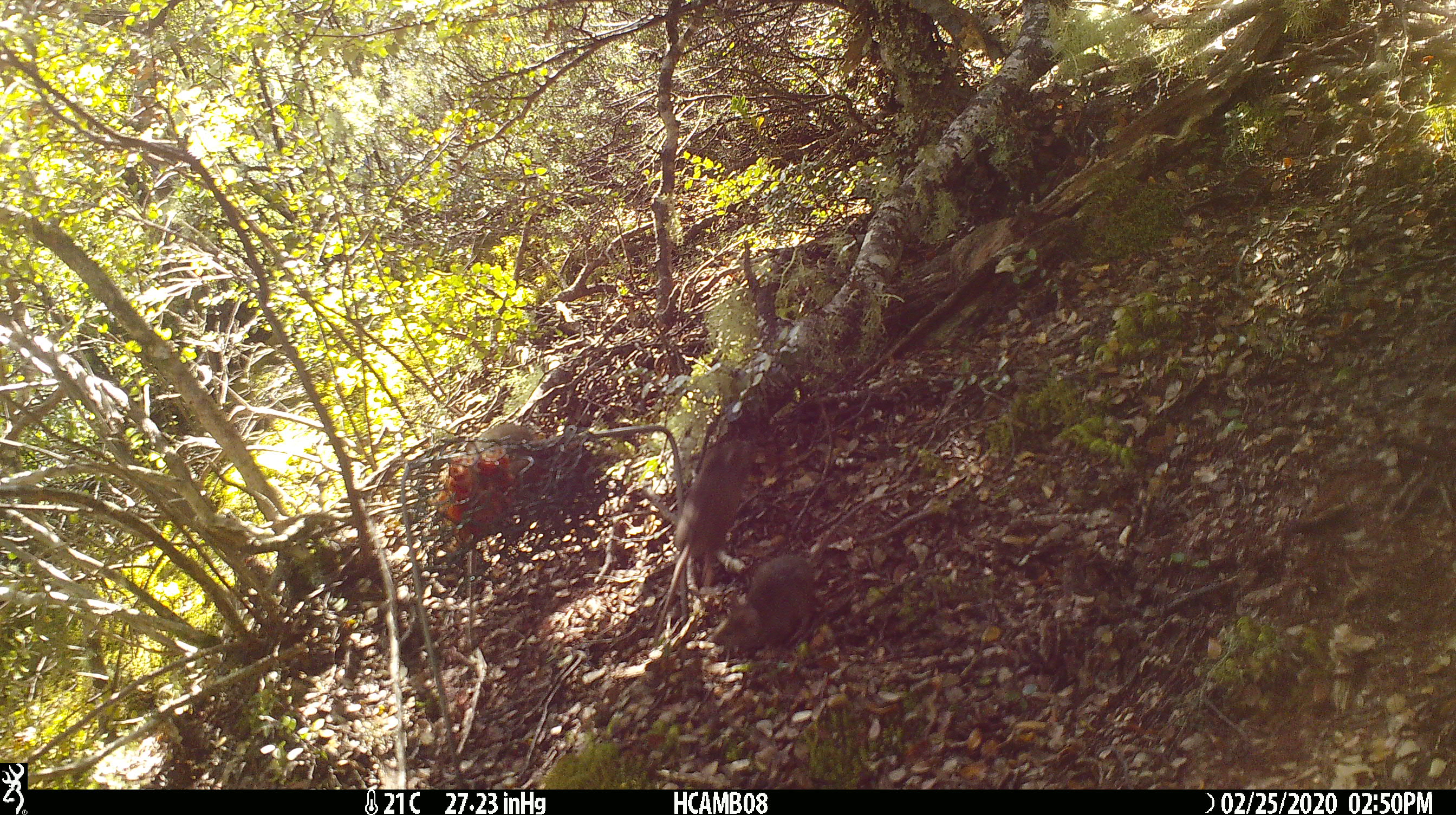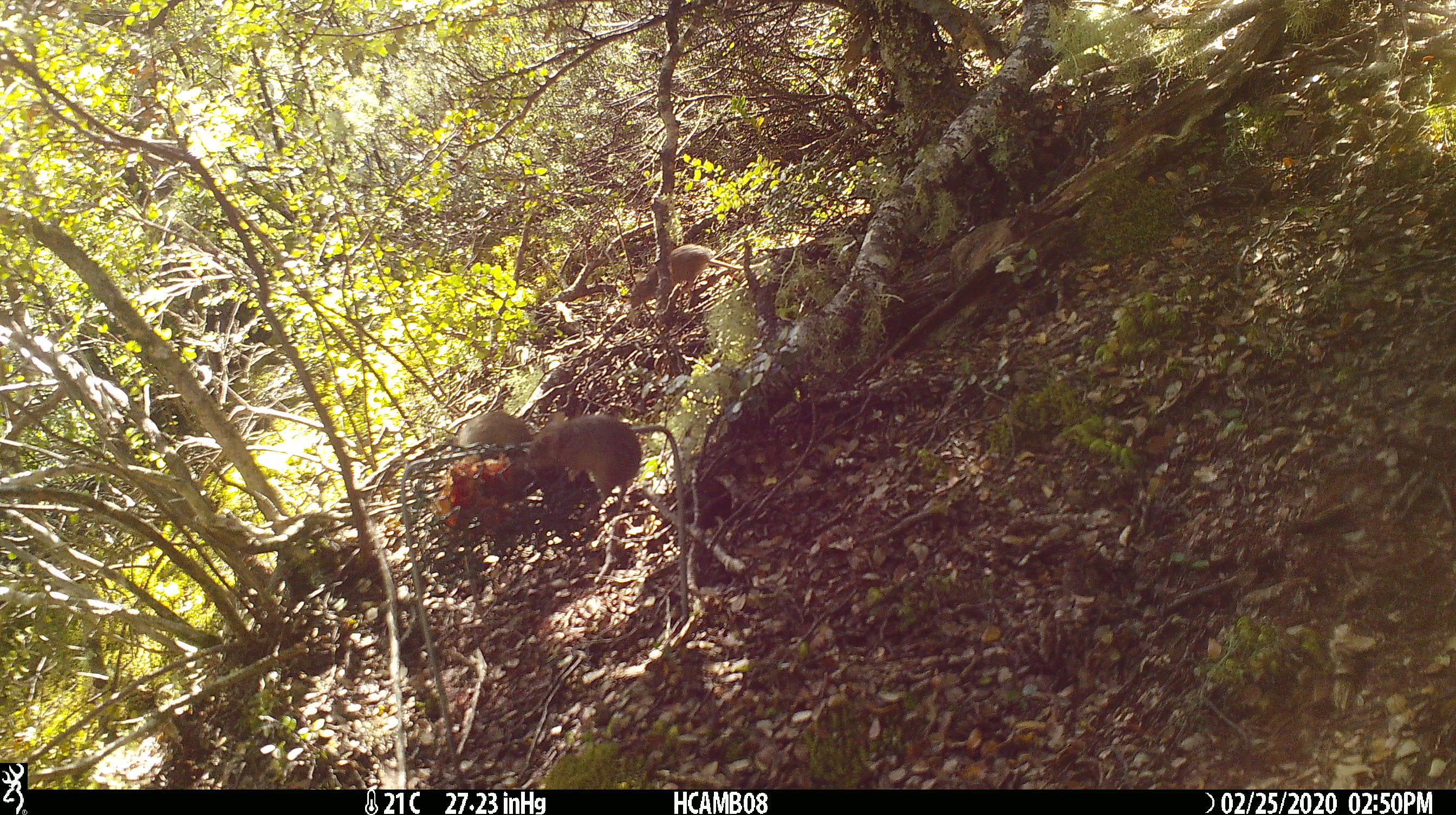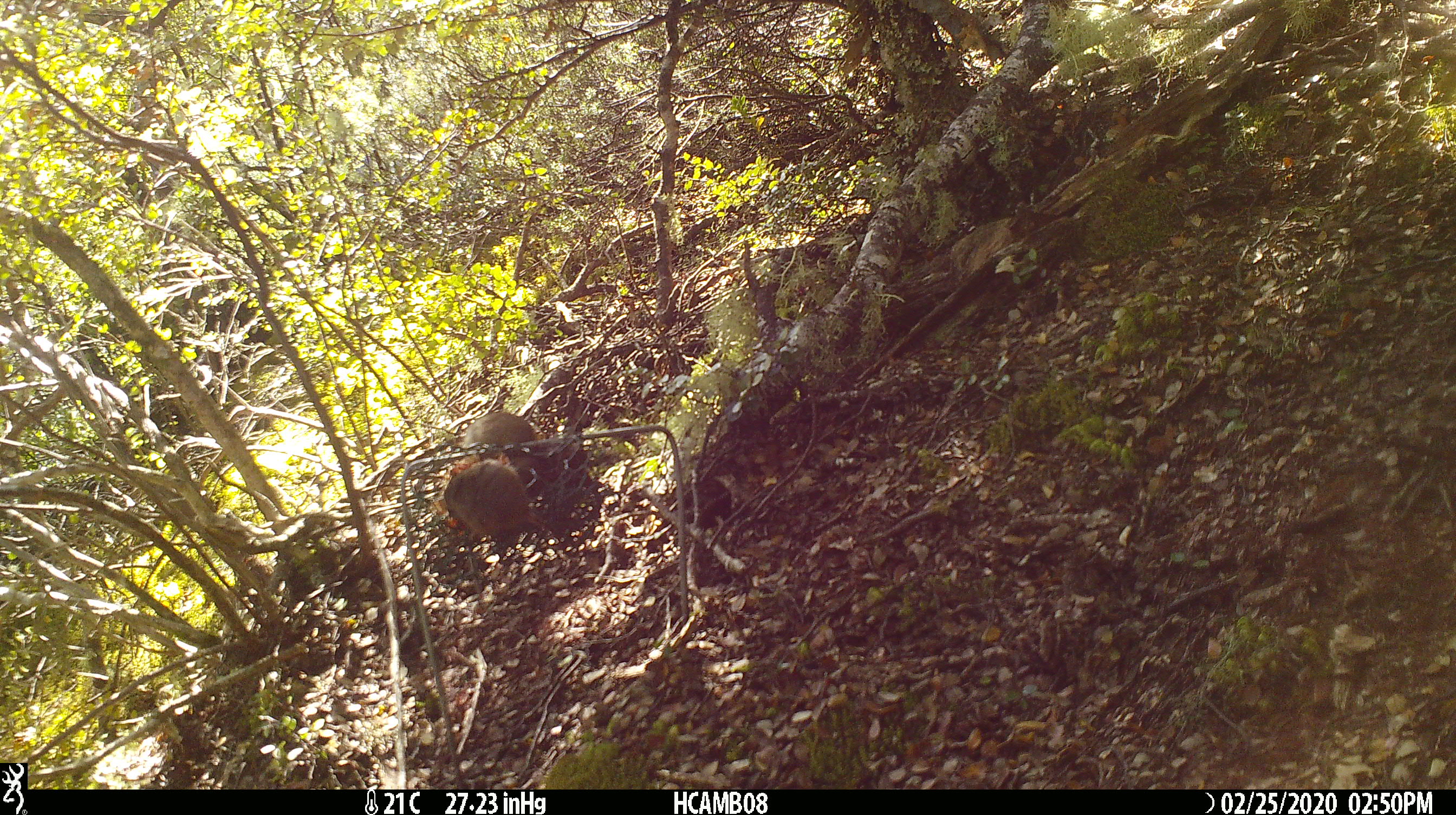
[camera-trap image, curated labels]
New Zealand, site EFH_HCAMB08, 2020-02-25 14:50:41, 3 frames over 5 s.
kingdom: Animalia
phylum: Chordata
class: Mammalia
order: Rodentia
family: Muridae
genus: Mus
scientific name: Mus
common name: mouse